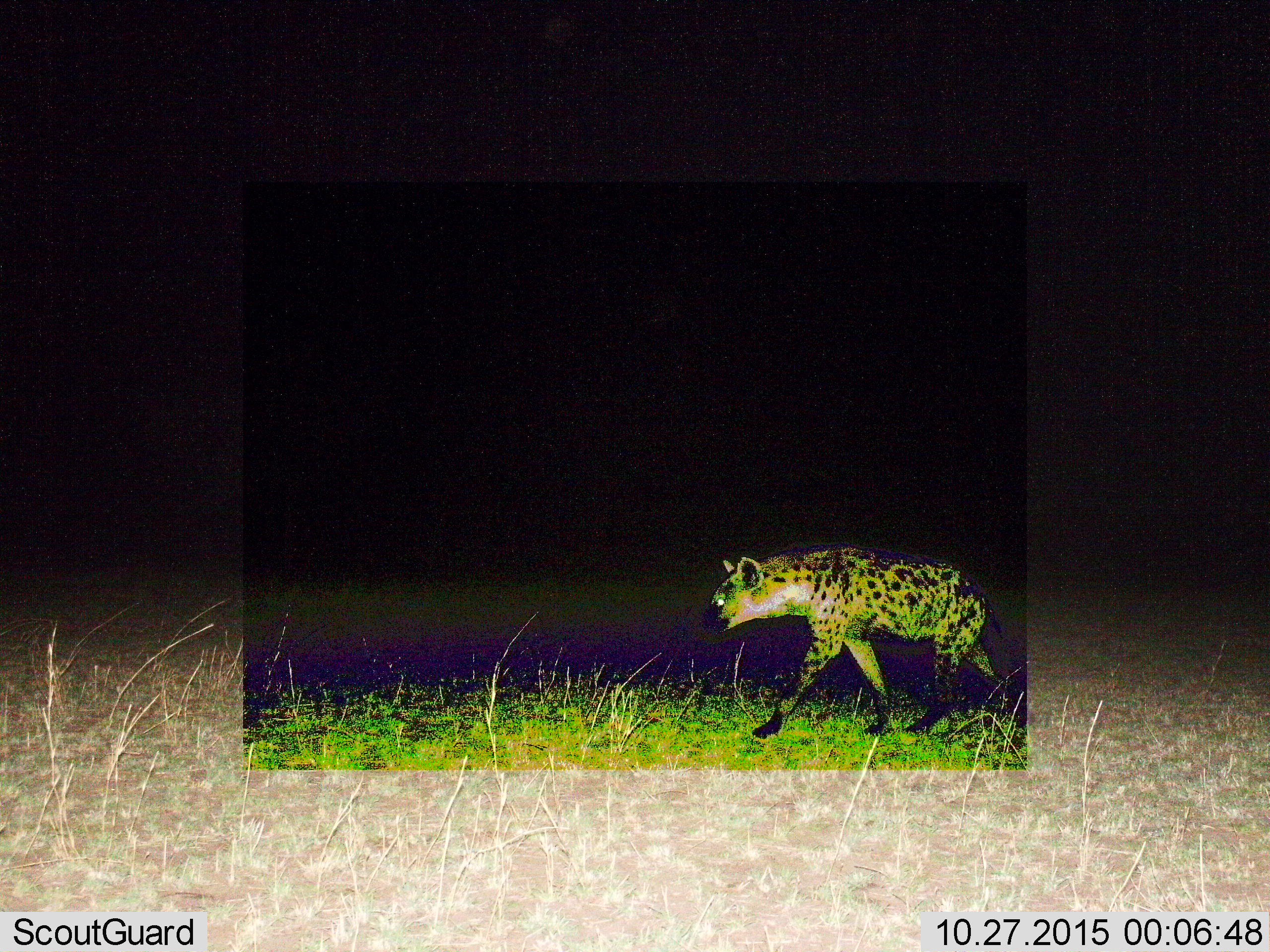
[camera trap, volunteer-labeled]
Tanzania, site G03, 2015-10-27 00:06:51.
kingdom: Animalia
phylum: Chordata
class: Mammalia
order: Carnivora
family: Hyaenidae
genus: Crocuta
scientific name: Crocuta crocuta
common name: spotted hyena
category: hyenaspotted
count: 1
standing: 11%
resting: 0%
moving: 94%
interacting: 0%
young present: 0%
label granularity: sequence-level